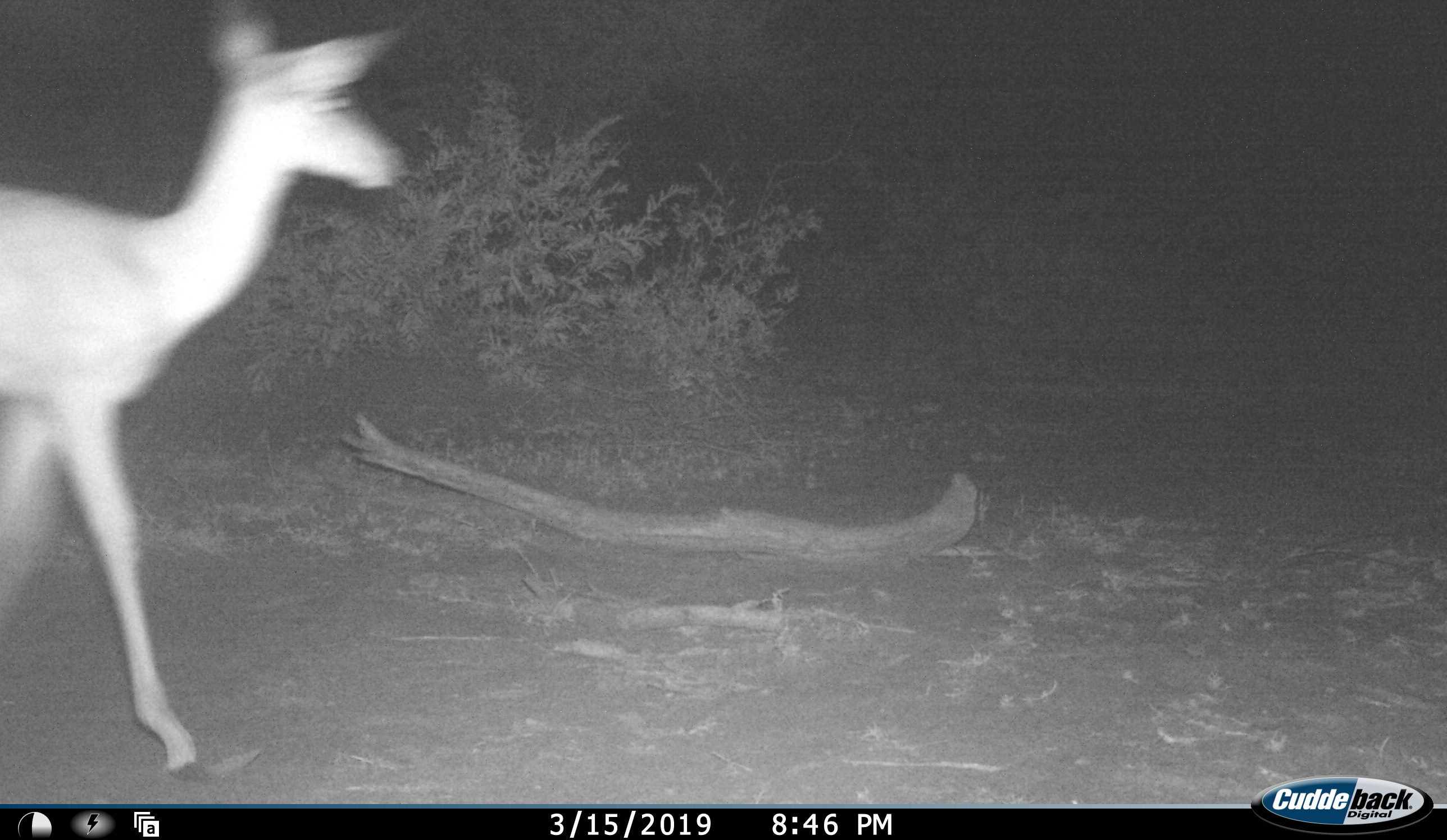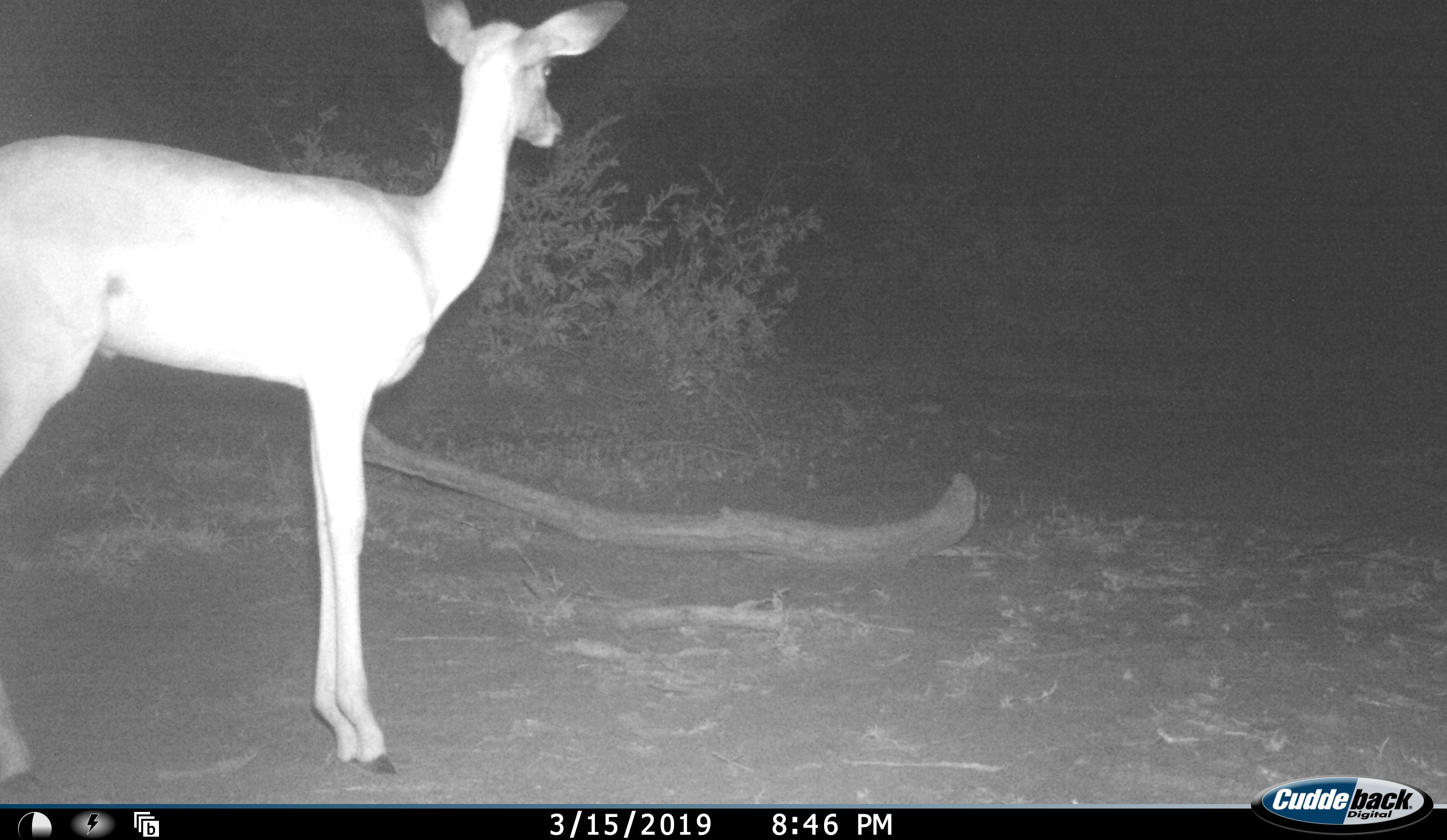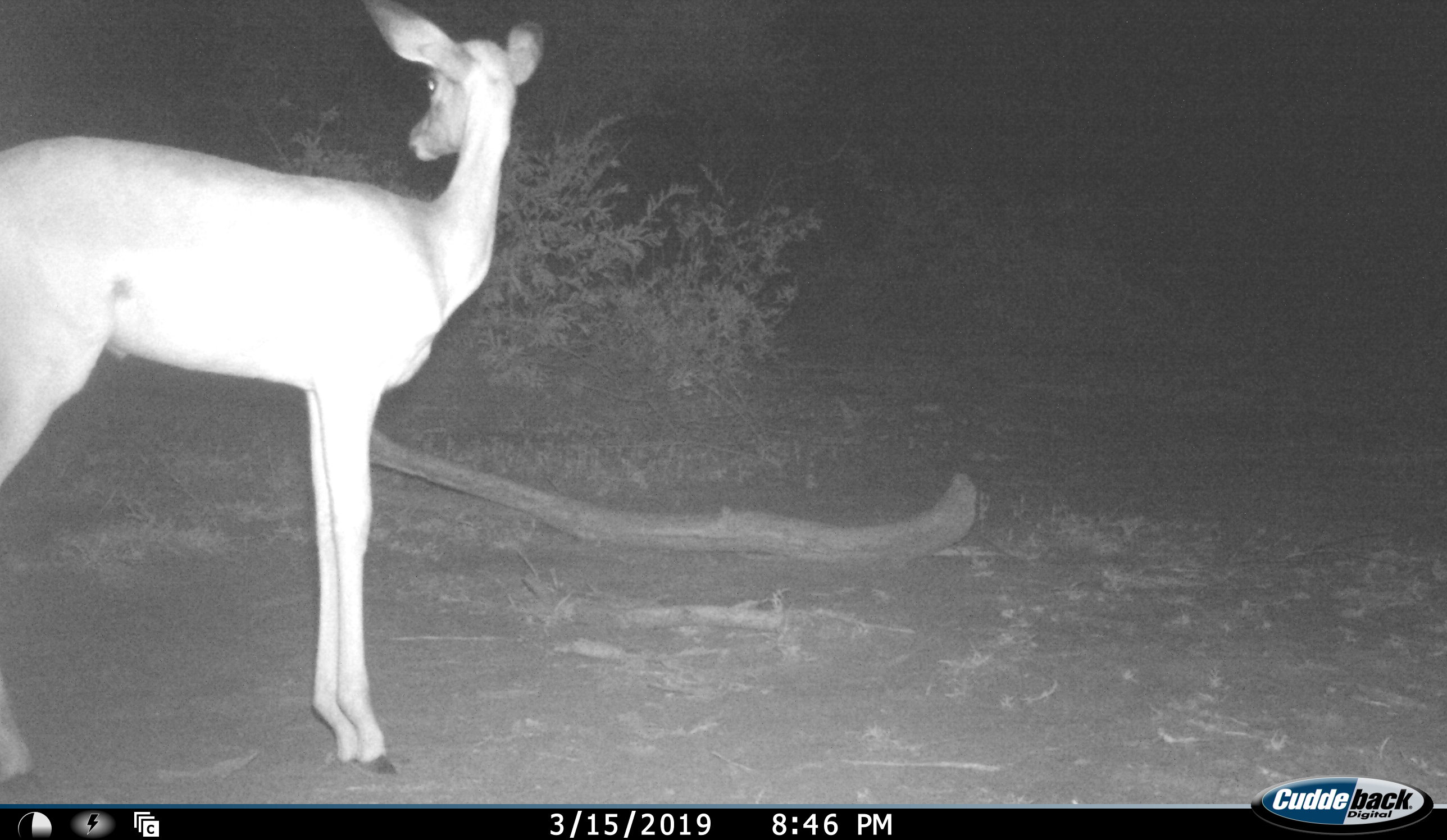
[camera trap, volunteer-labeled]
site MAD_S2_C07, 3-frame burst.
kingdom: Animalia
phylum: Chordata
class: Mammalia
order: Artiodactyla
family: Bovidae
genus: Aepyceros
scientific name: Aepyceros melampus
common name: impala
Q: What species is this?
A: Impala (Aepyceros melampus).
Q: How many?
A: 1.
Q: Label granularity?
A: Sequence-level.